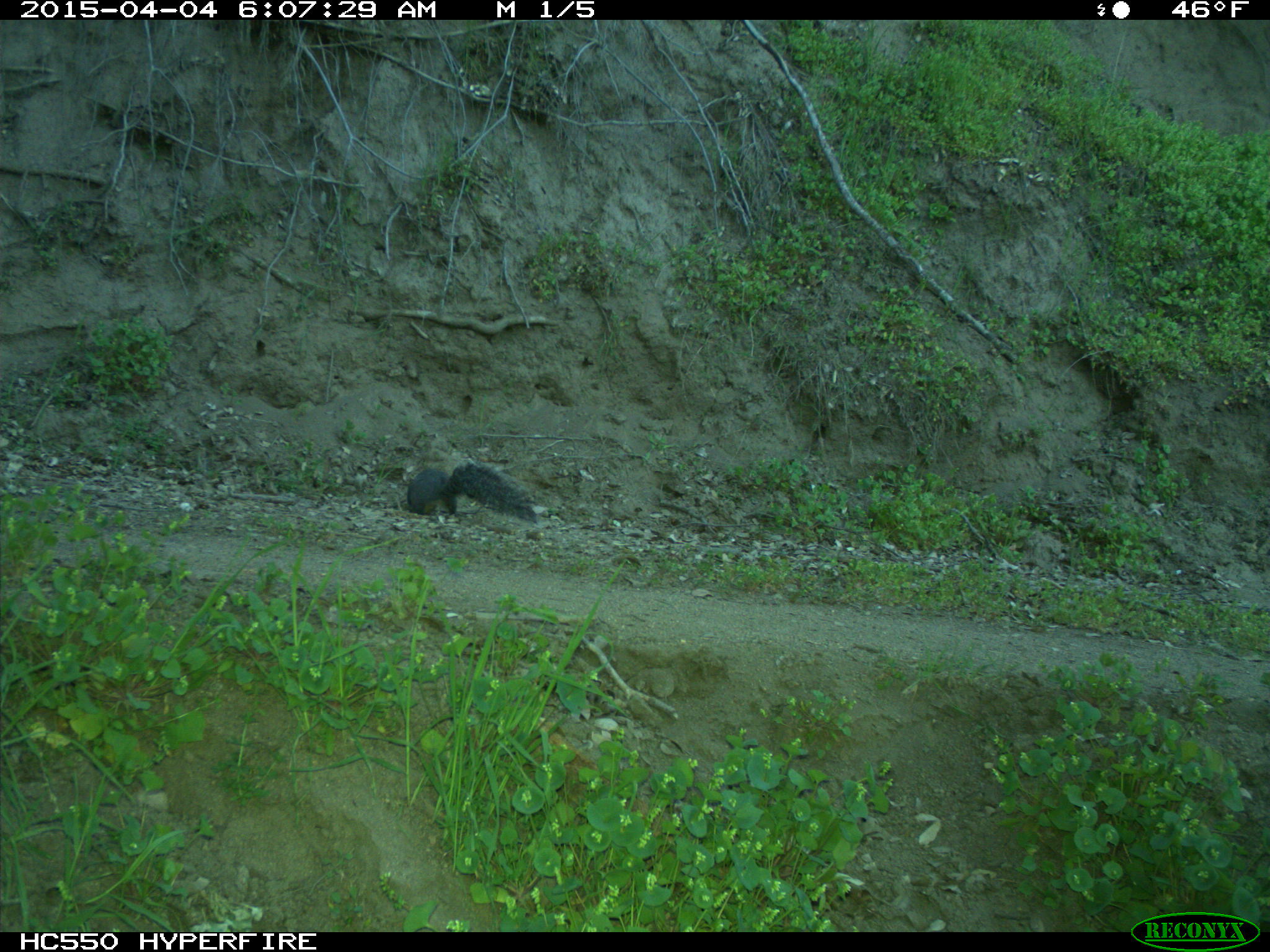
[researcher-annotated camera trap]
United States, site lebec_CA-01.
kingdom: Animalia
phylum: Chordata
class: Mammalia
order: Rodentia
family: Sciuridae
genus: Sciurus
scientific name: Sciurus carolinensis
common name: eastern gray squirrel